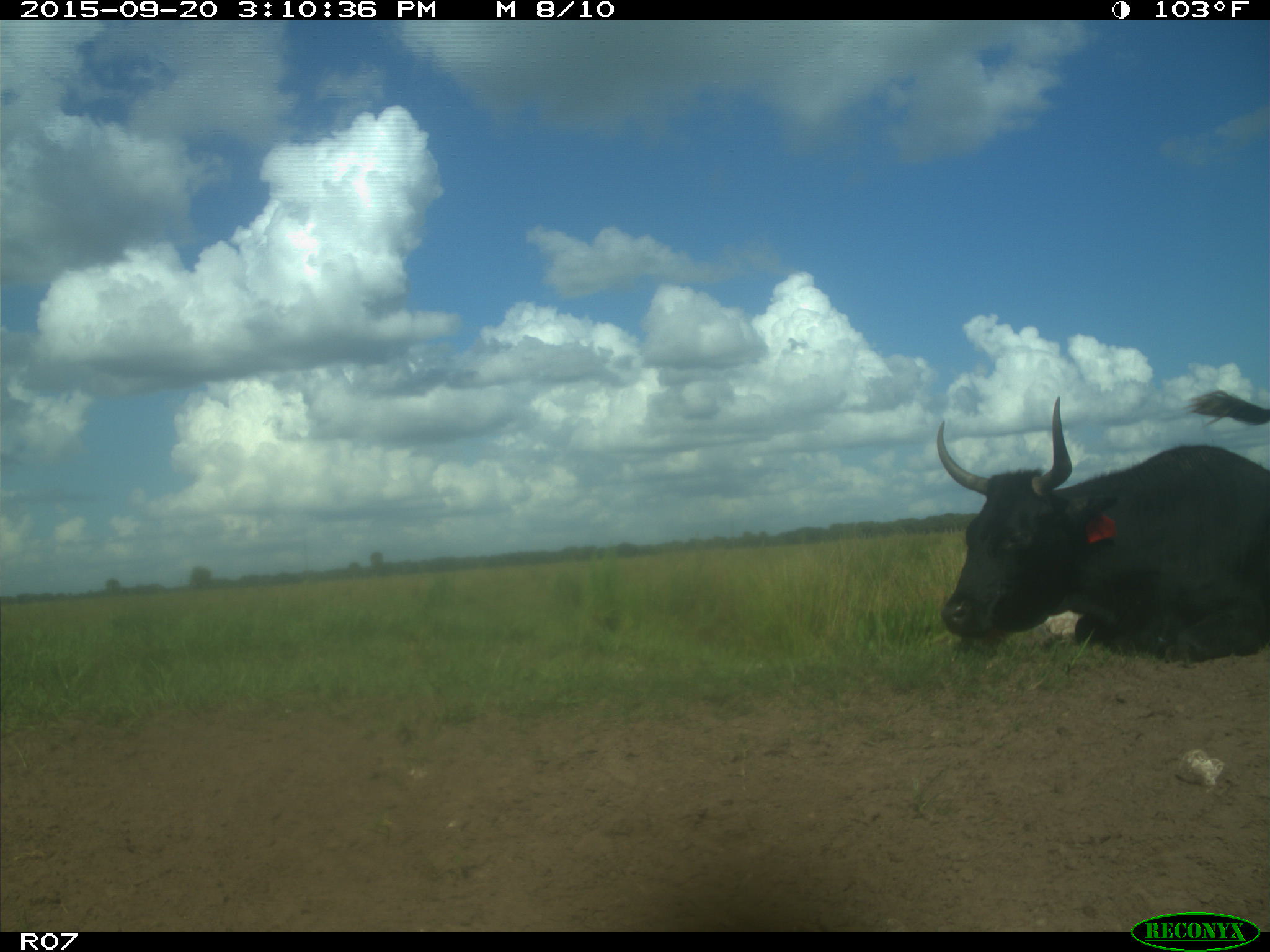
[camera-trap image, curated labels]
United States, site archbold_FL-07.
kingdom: Animalia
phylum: Chordata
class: Mammalia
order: Artiodactyla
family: Bovidae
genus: Bos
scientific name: Bos taurus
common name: domestic cow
Bos taurus (domestic cow).